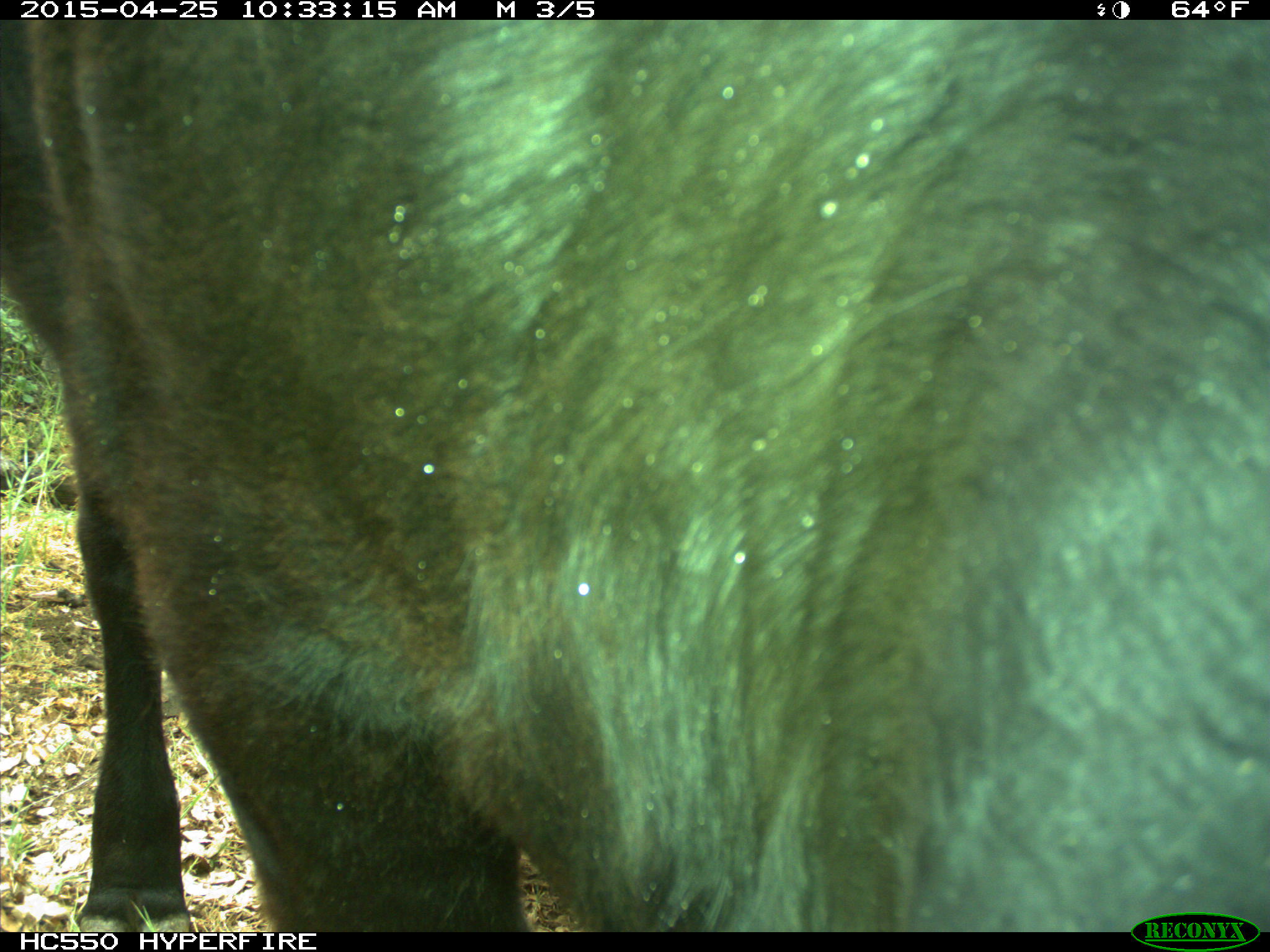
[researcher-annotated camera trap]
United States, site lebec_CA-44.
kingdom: Animalia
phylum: Chordata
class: Mammalia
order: Artiodactyla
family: Suidae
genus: Sus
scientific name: Sus scrofa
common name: wild boar